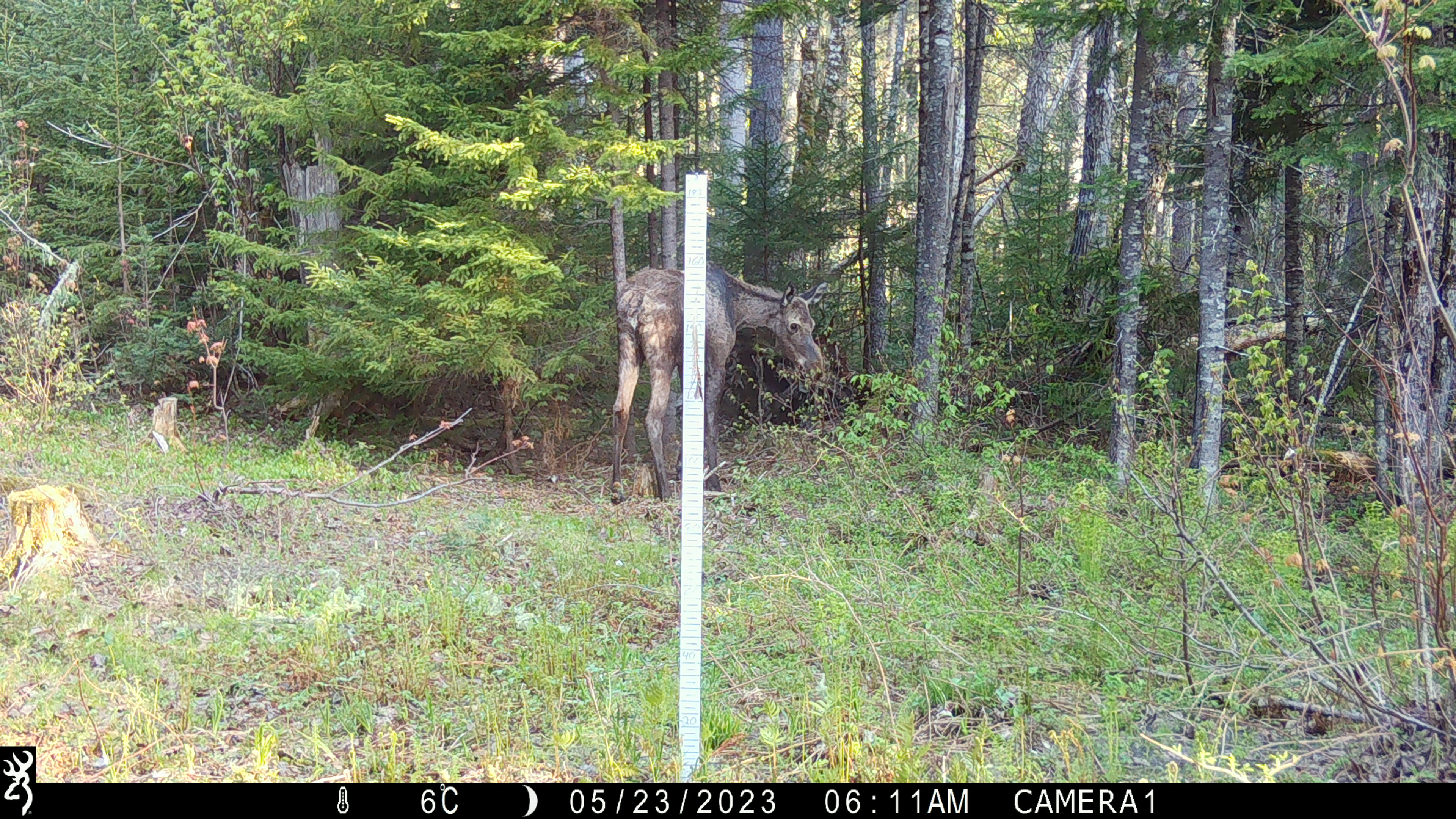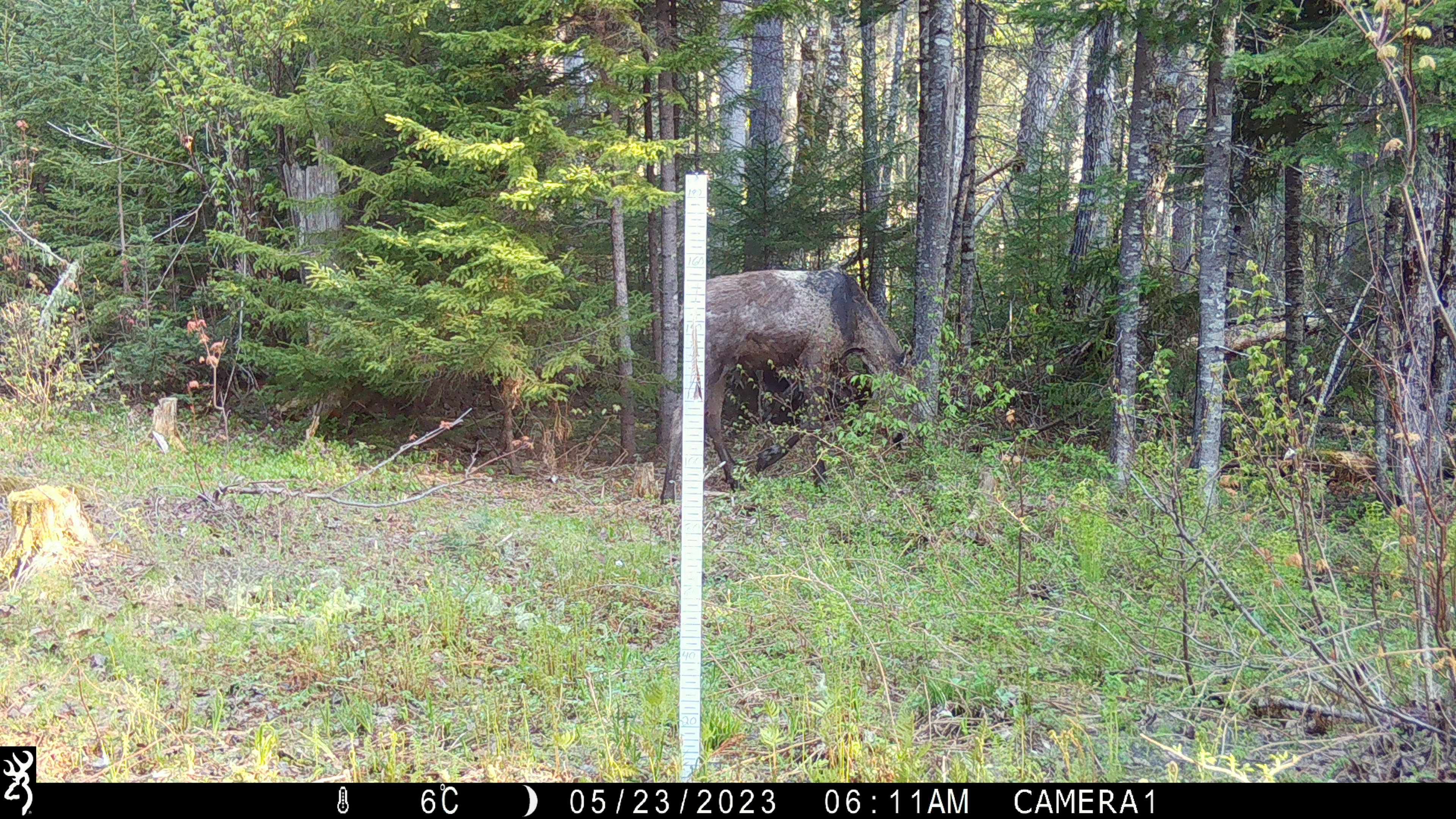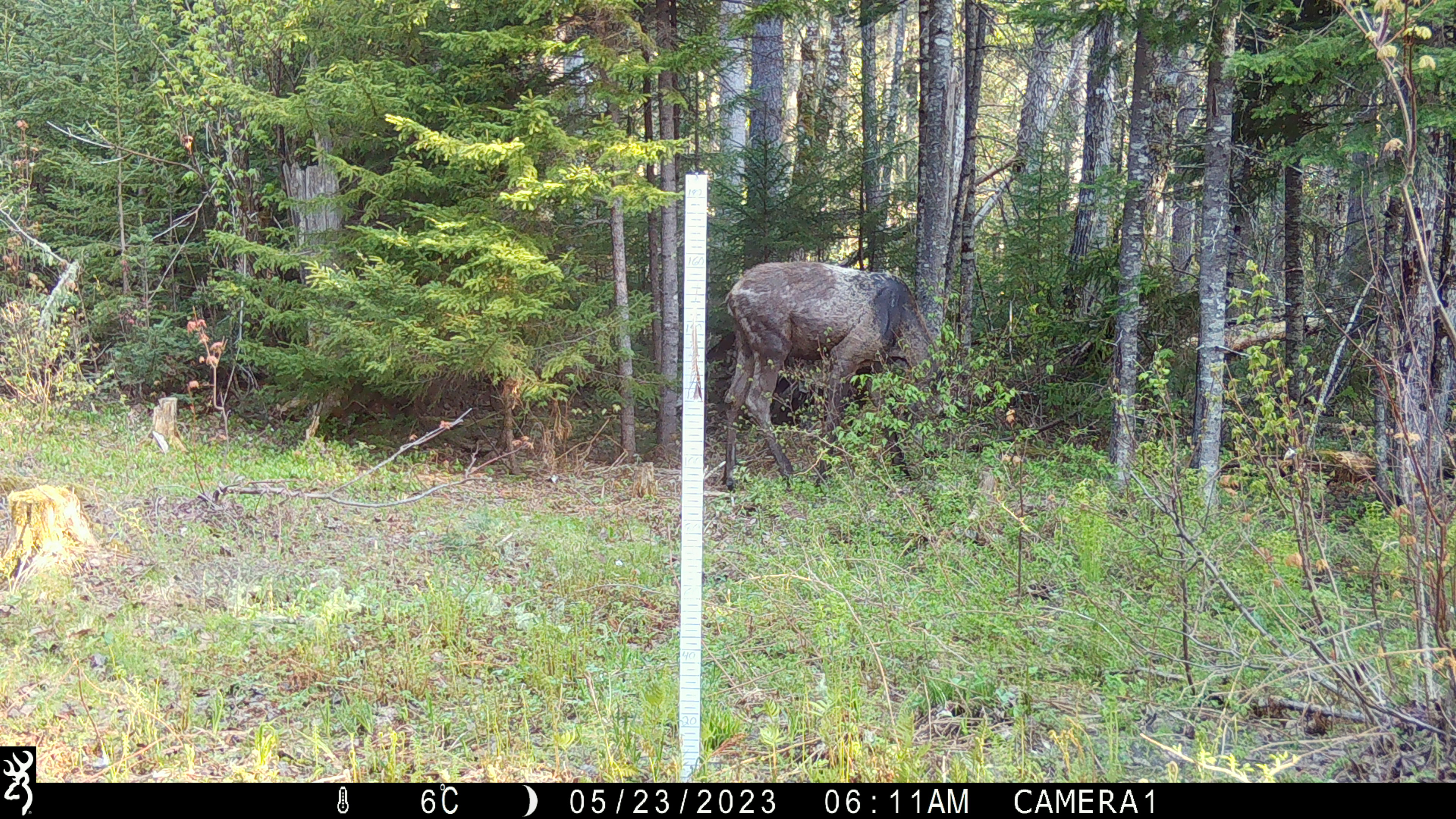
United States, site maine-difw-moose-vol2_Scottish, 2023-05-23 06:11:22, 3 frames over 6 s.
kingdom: Animalia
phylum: Chordata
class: Mammalia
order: Artiodactyla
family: Cervidae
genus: Alces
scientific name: Alces alces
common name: moose